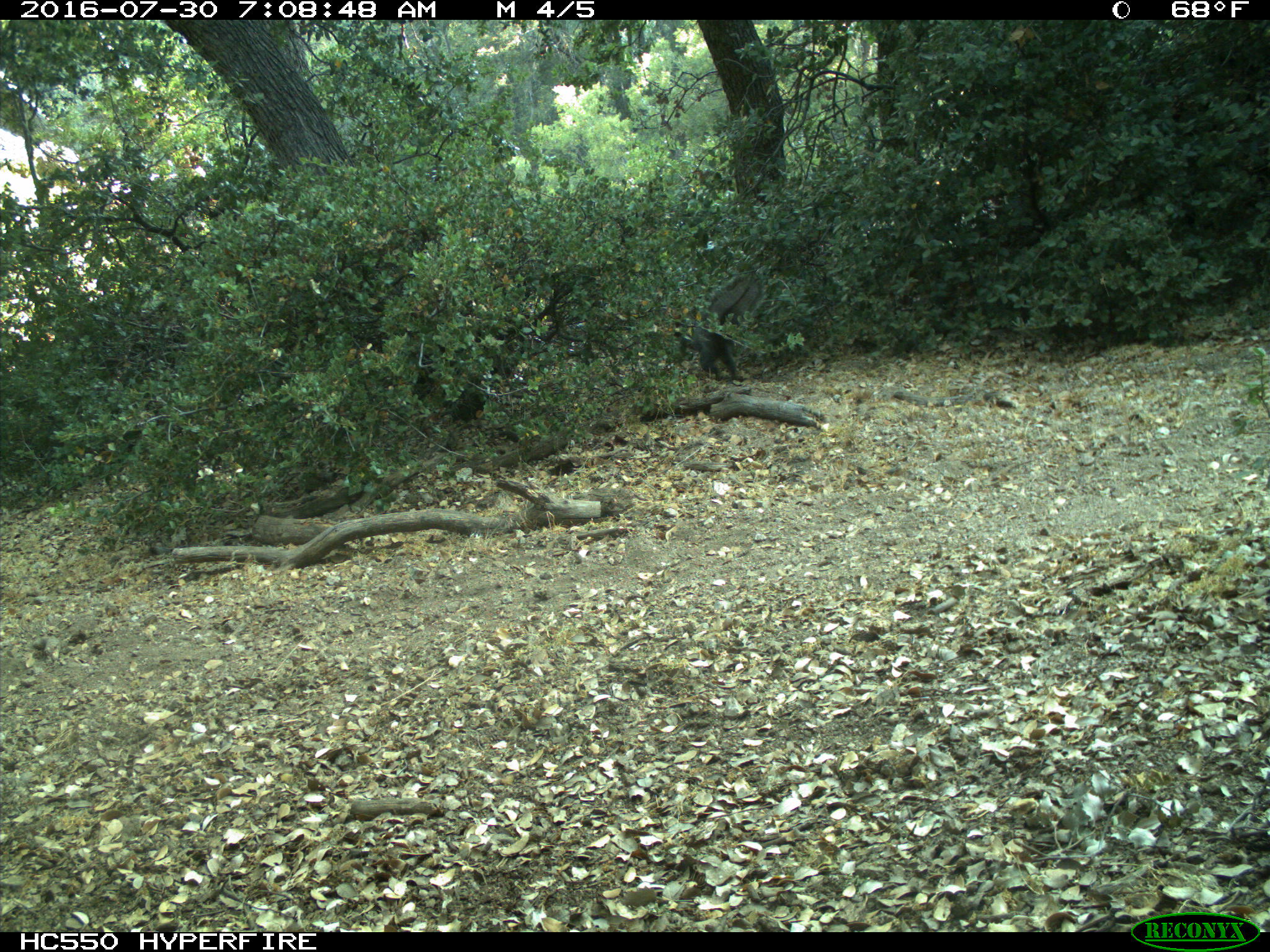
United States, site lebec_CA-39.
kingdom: Animalia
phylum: Chordata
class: Mammalia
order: Rodentia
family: Sciuridae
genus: Sciurus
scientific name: Sciurus carolinensis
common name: eastern gray squirrel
Sciurus carolinensis (eastern gray squirrel).